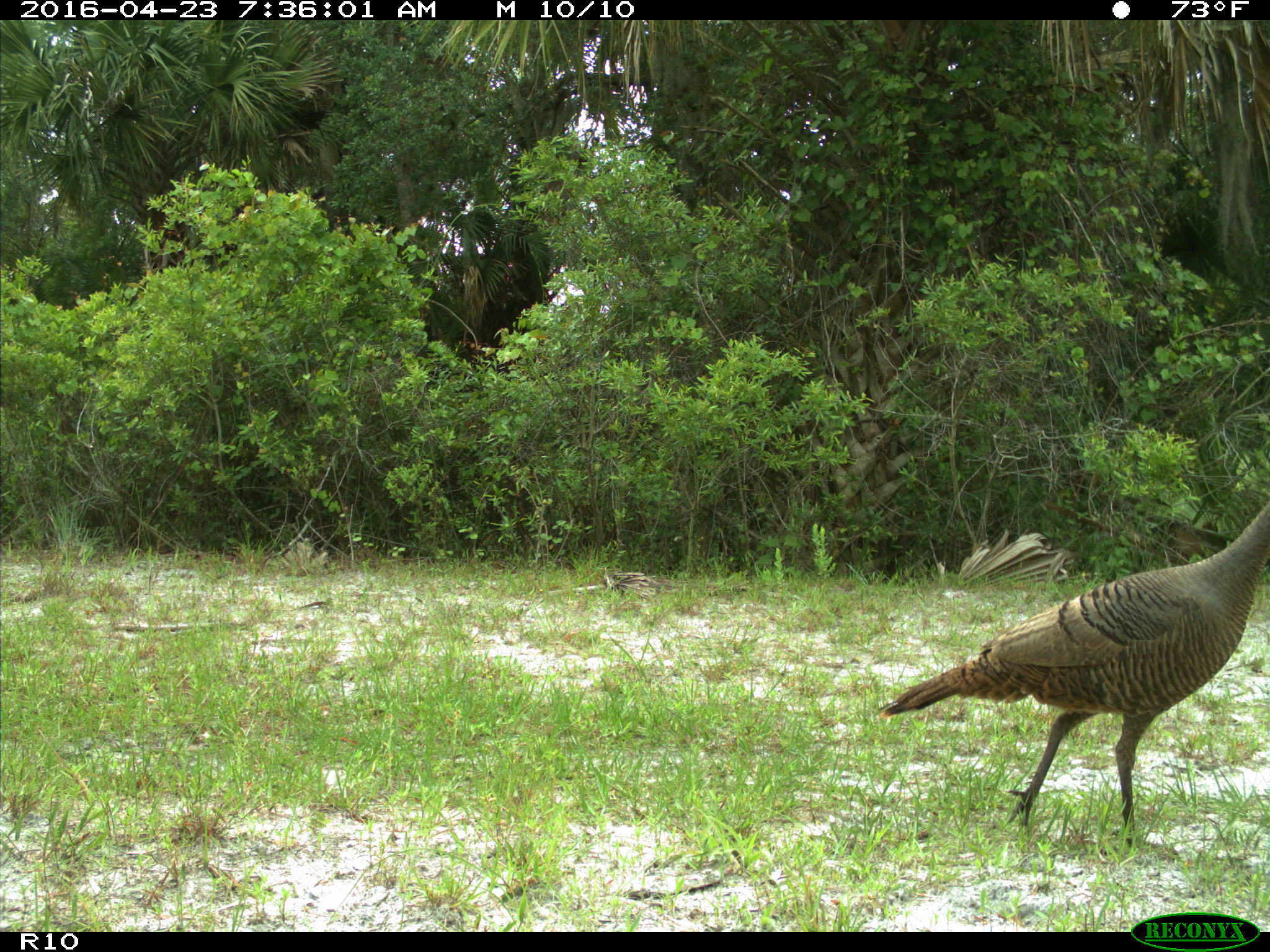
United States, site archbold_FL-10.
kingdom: Animalia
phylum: Chordata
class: Aves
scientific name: Aves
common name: birds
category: unidentified bird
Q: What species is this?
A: Unidentified bird (birds) (Aves).